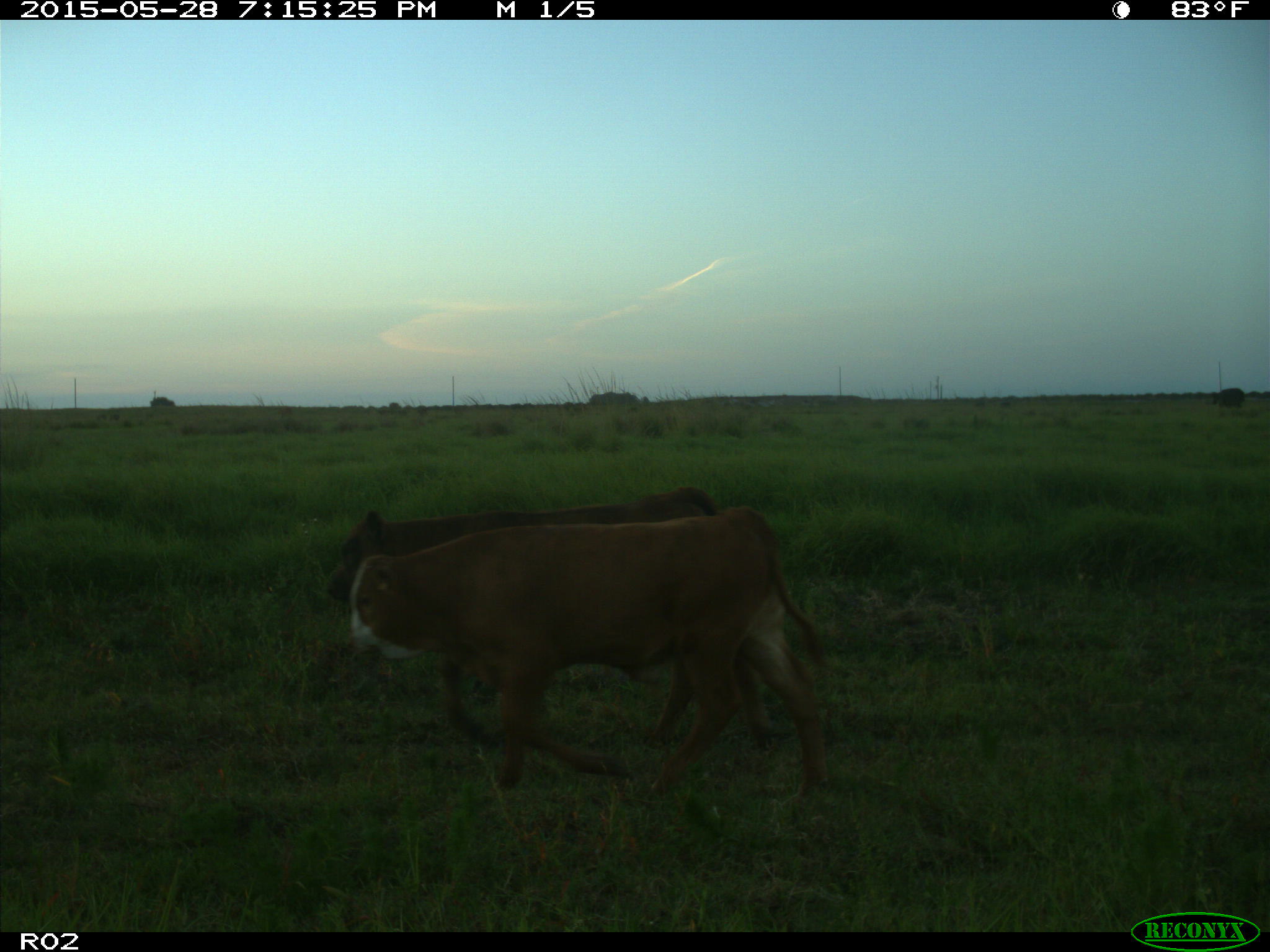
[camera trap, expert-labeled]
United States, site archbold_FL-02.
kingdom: Animalia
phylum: Chordata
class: Mammalia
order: Artiodactyla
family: Bovidae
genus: Bos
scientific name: Bos taurus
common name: domestic cow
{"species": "Bos taurus (domestic cow)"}